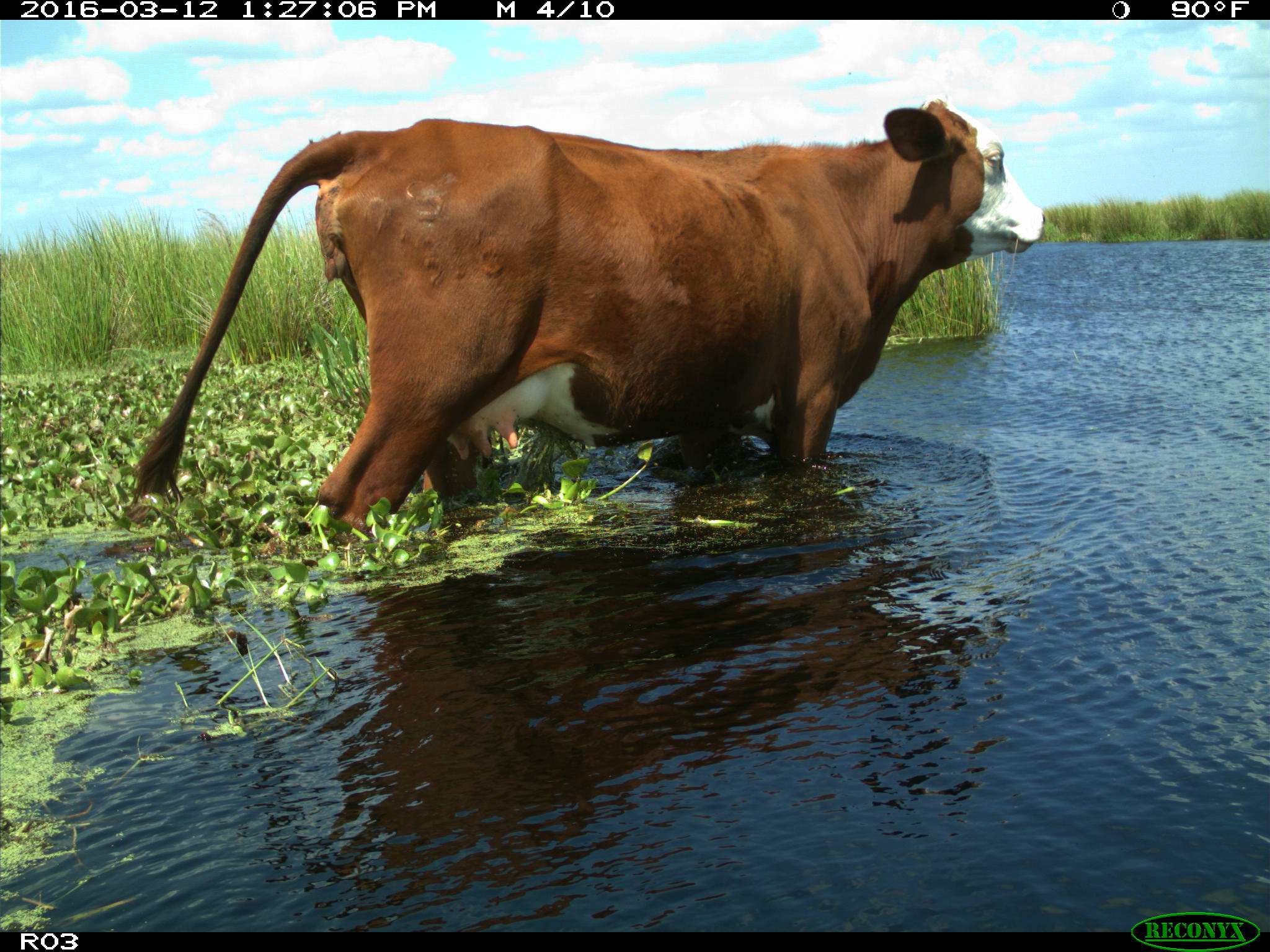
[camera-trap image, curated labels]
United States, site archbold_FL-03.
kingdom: Animalia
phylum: Chordata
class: Mammalia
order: Artiodactyla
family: Bovidae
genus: Bos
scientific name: Bos taurus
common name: domestic cow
Bos taurus (domestic cow).